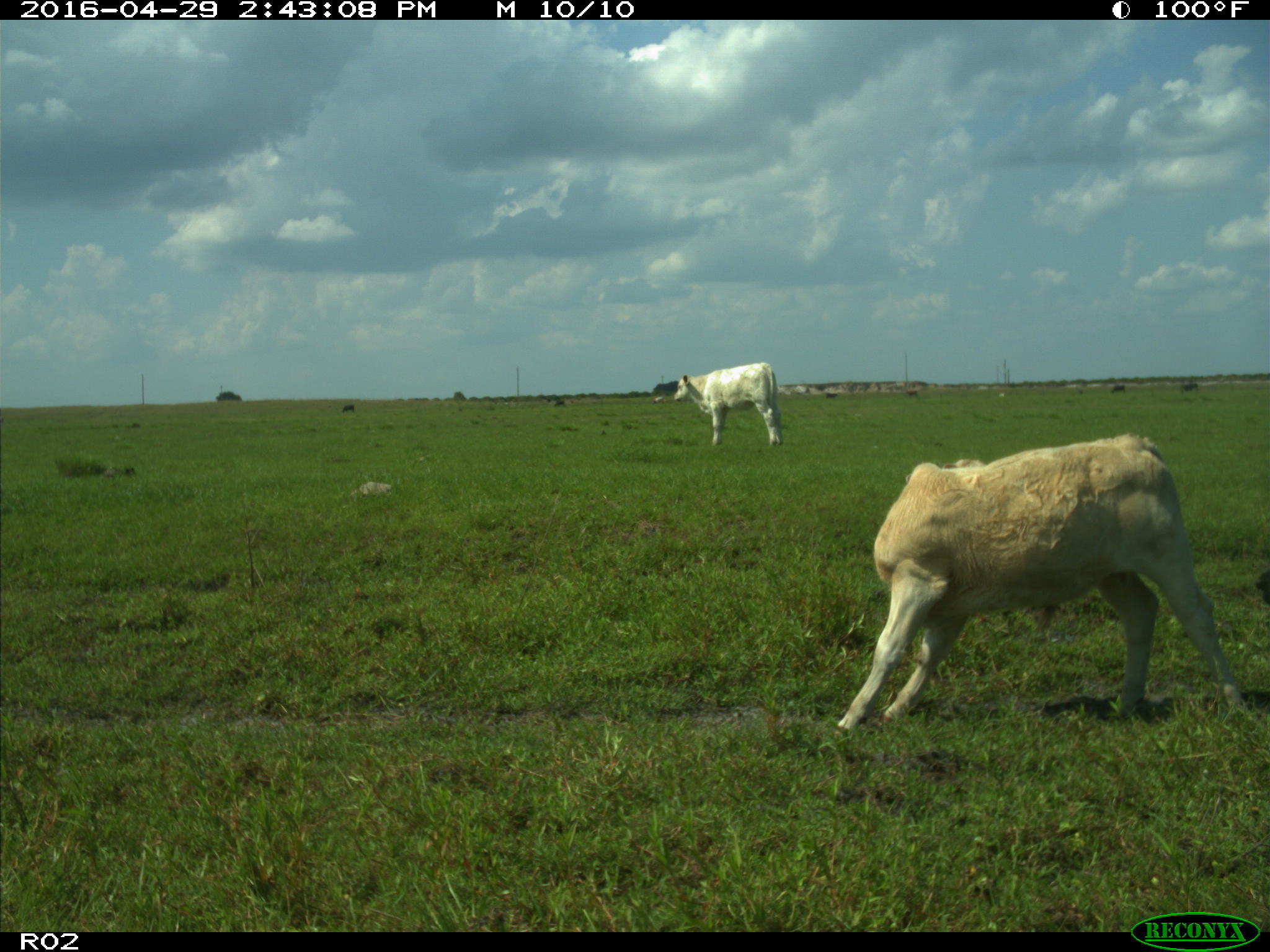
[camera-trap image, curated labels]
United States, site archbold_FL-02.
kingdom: Animalia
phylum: Chordata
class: Mammalia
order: Artiodactyla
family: Bovidae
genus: Bos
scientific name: Bos taurus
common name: domestic cow